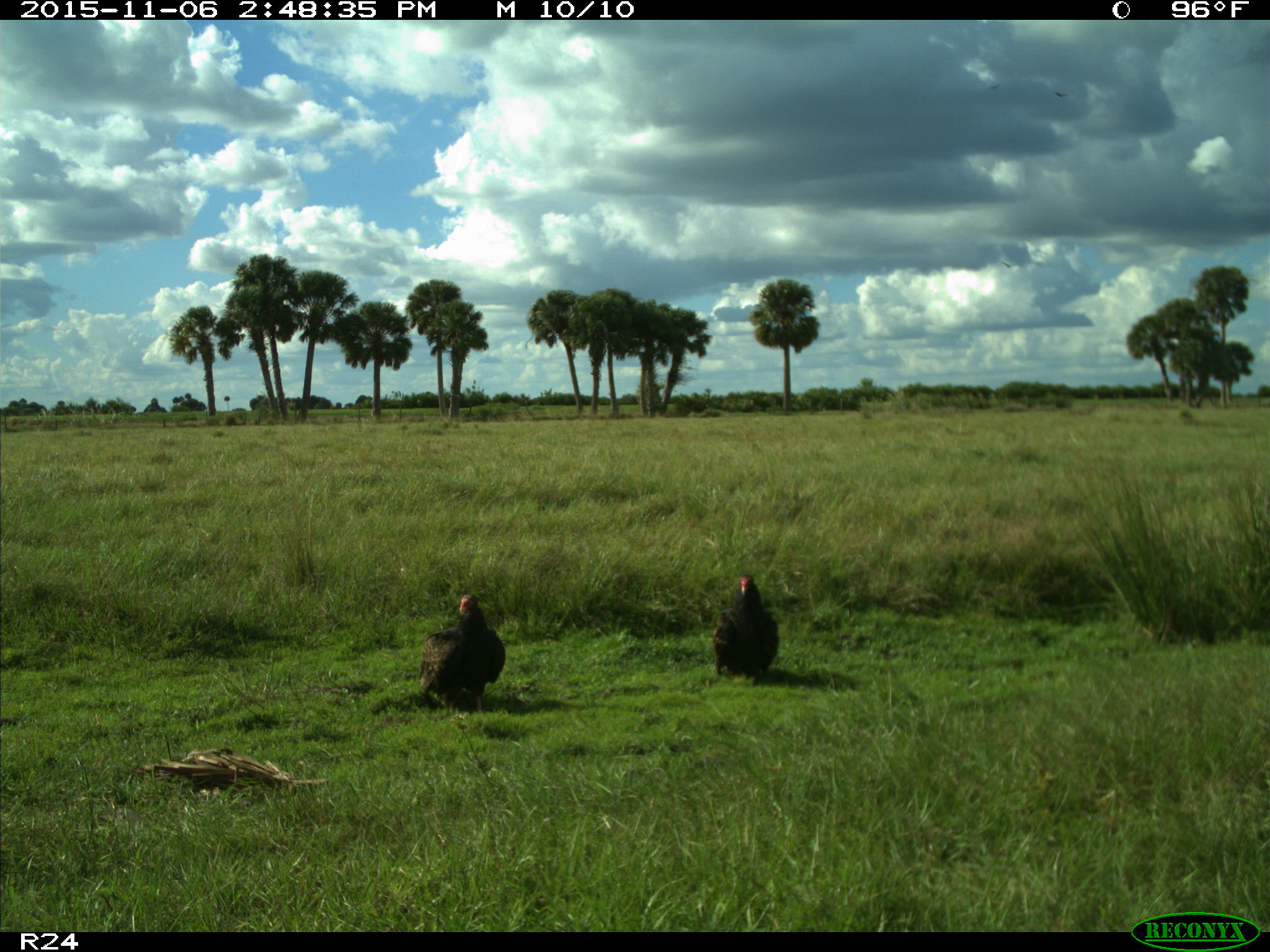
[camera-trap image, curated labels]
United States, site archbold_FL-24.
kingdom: Animalia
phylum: Chordata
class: Aves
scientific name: Aves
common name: birds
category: unidentified bird